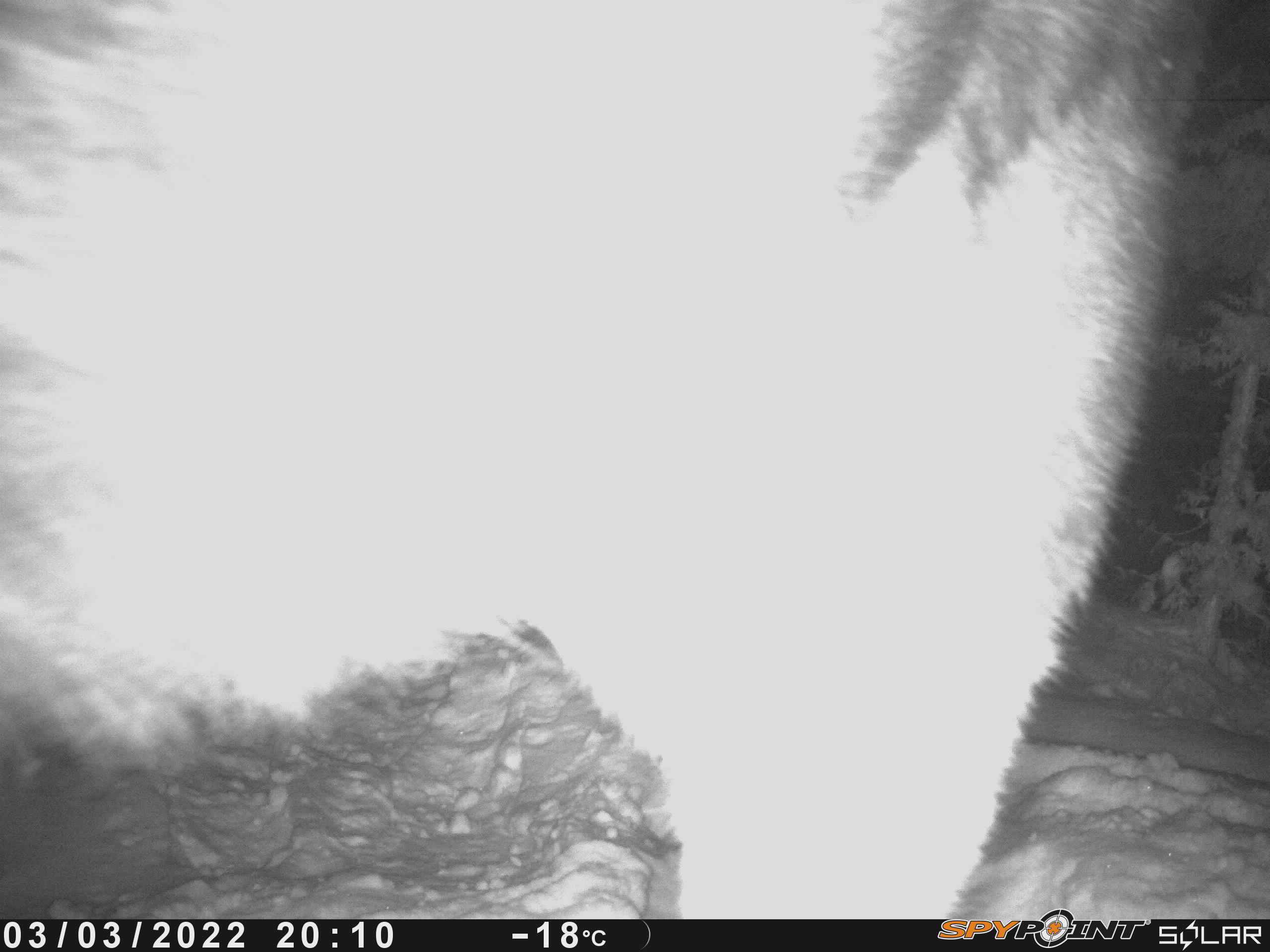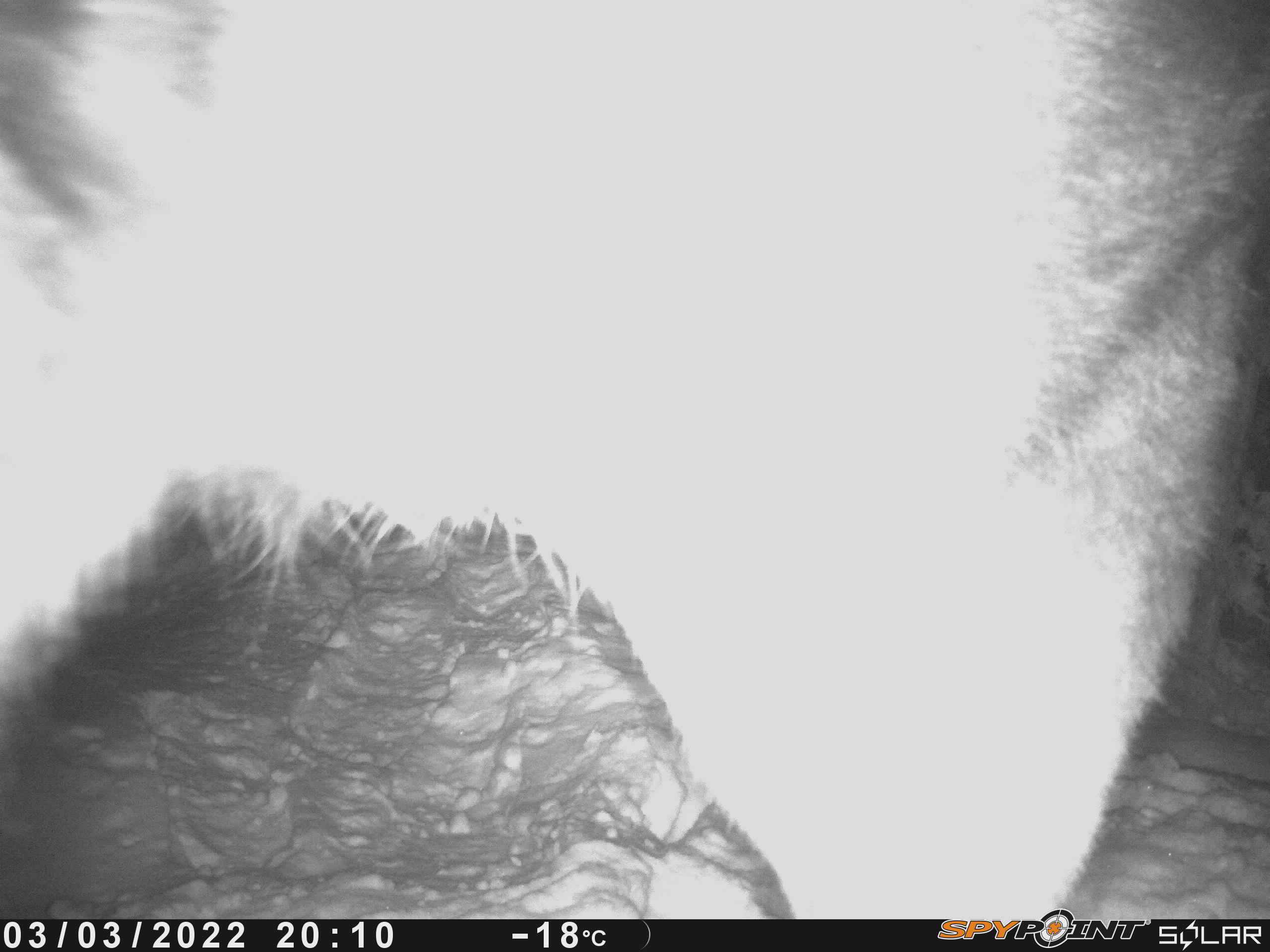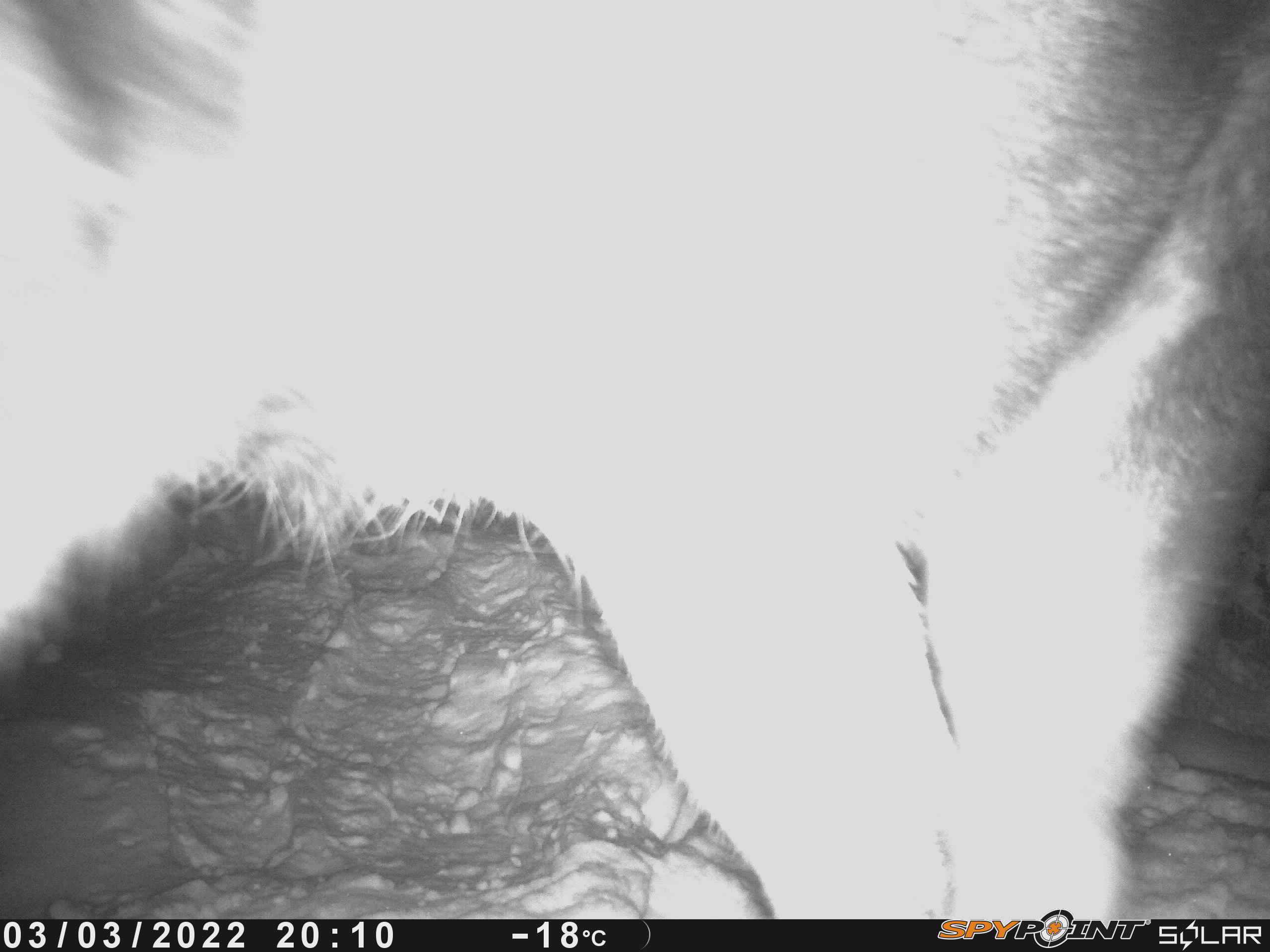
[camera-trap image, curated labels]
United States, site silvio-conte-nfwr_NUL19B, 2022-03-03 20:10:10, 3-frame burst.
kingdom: Animalia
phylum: Chordata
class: Mammalia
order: Artiodactyla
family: Cervidae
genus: Alces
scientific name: Alces alces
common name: moose